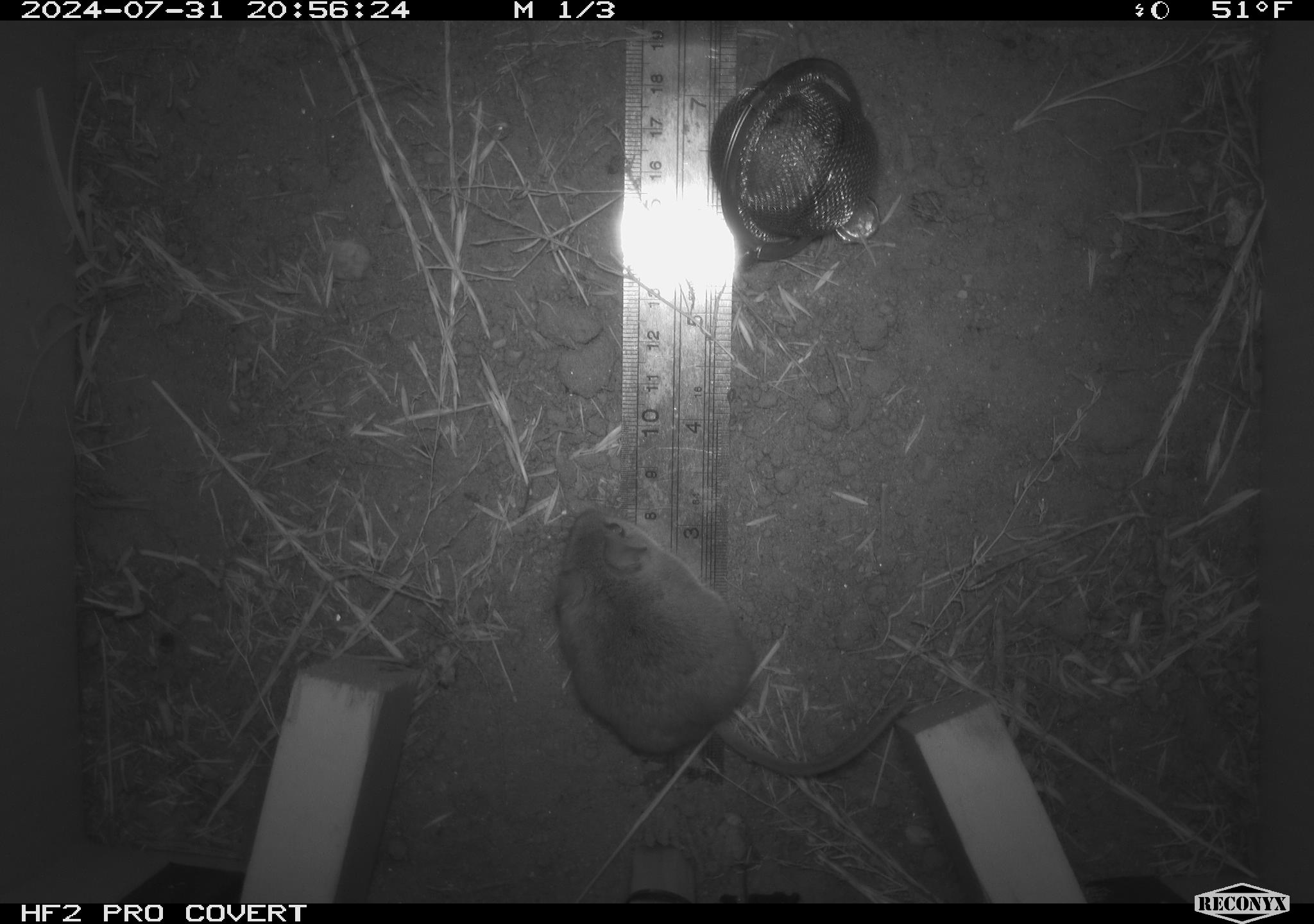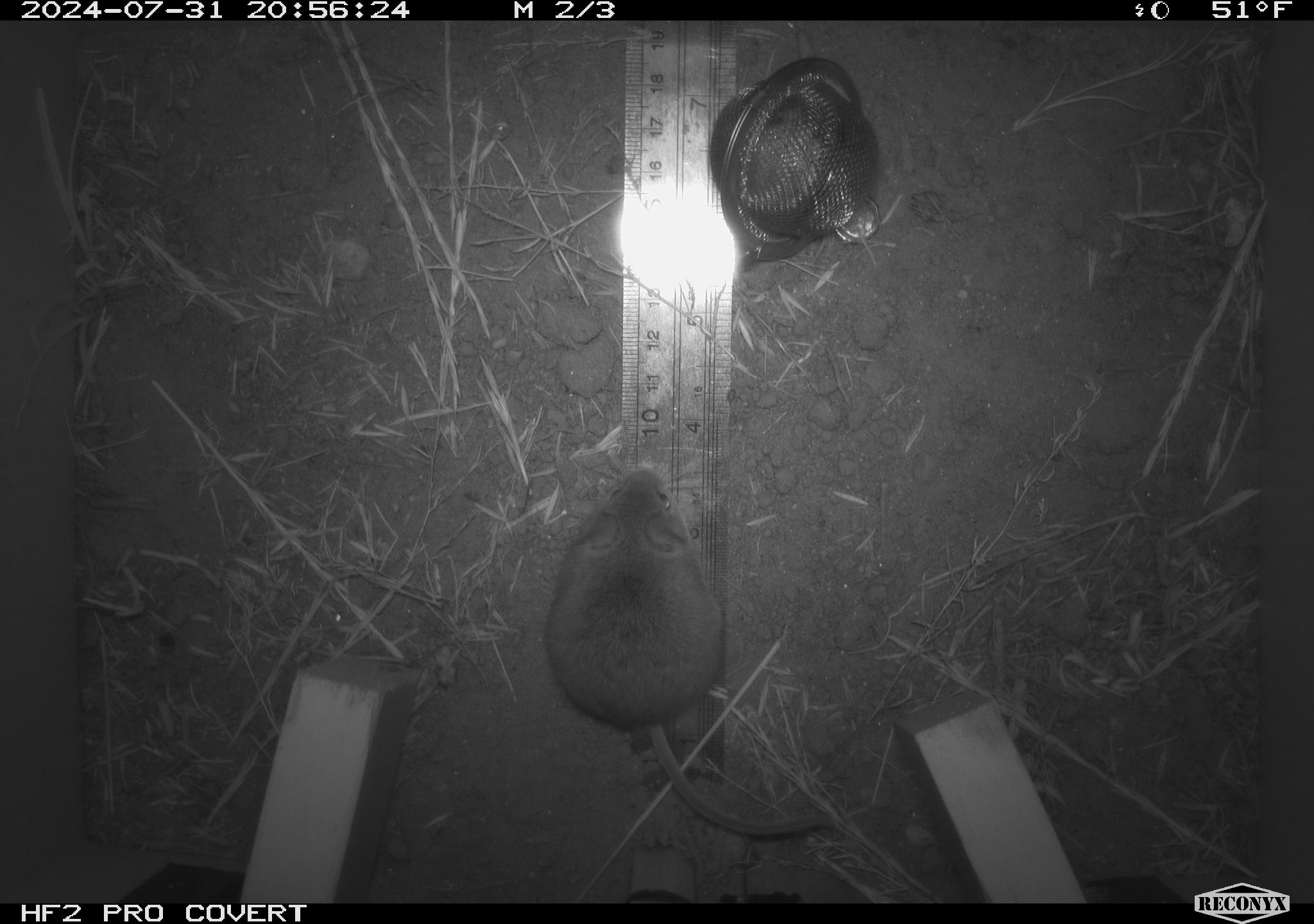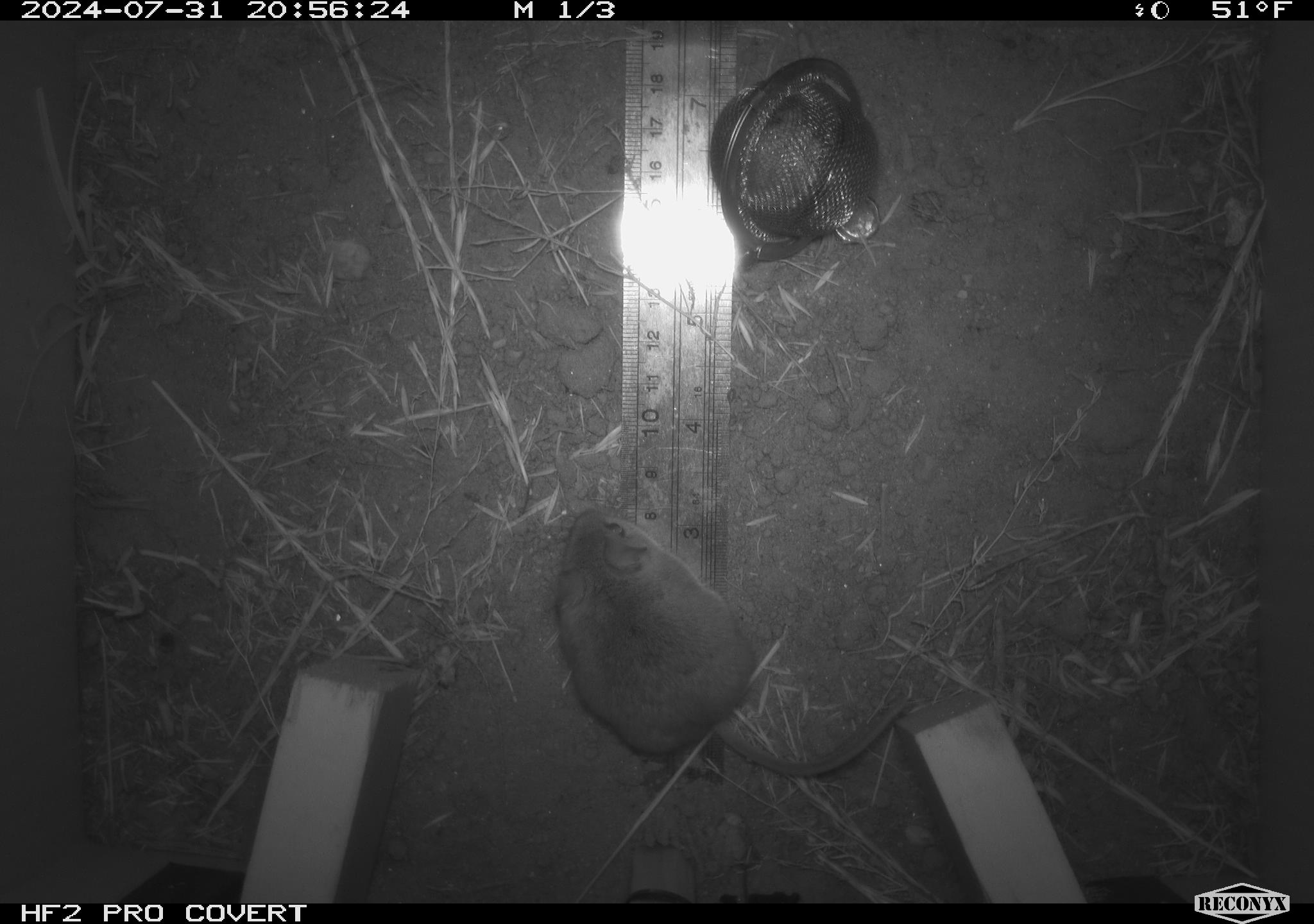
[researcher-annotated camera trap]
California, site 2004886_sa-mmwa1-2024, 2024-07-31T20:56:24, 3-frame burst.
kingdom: Animalia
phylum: Chordata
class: Mammalia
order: Rodentia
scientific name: Rodentia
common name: mouse species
Mouse species (Rodentia).